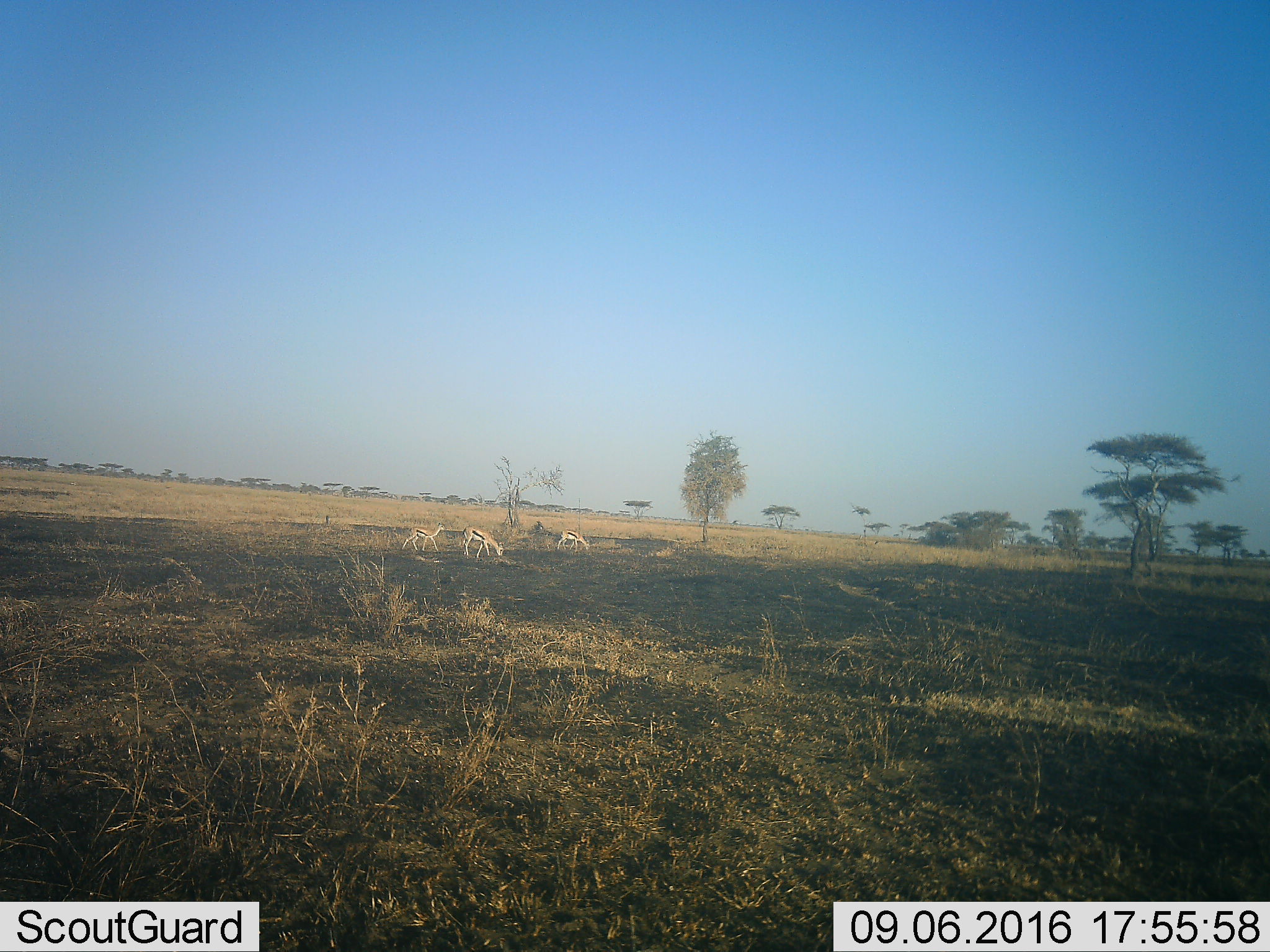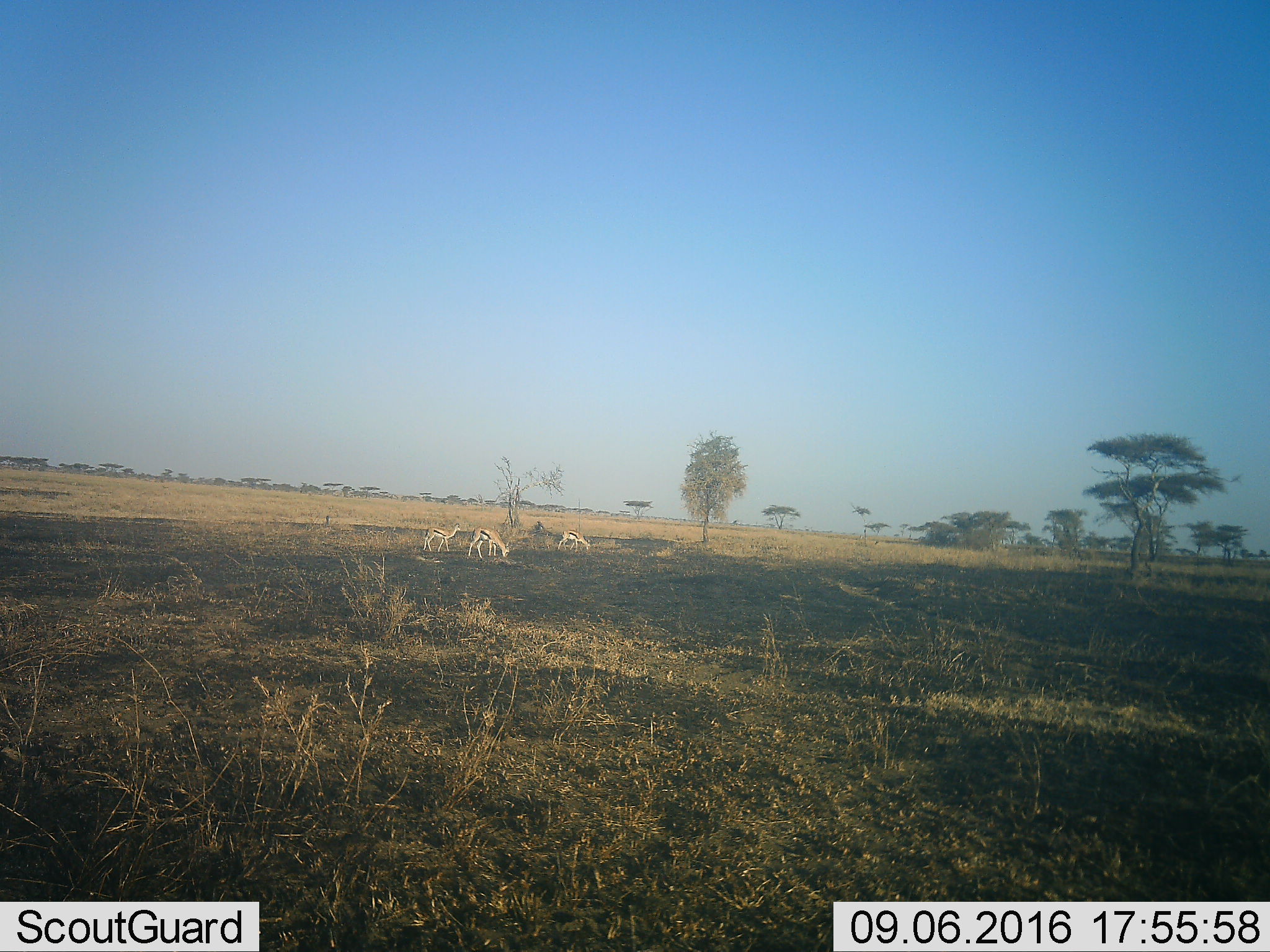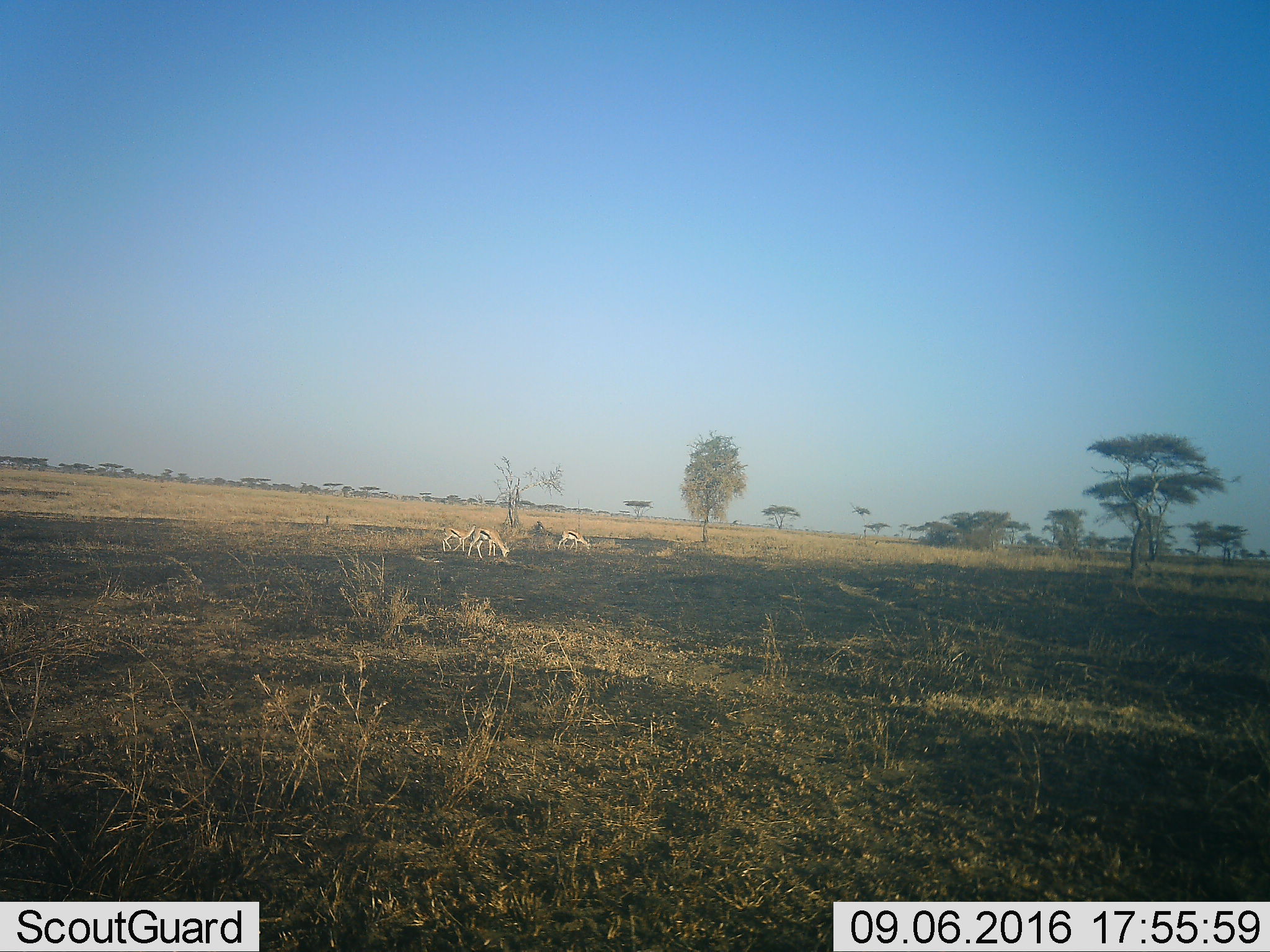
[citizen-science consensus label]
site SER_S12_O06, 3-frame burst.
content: unidentified animal